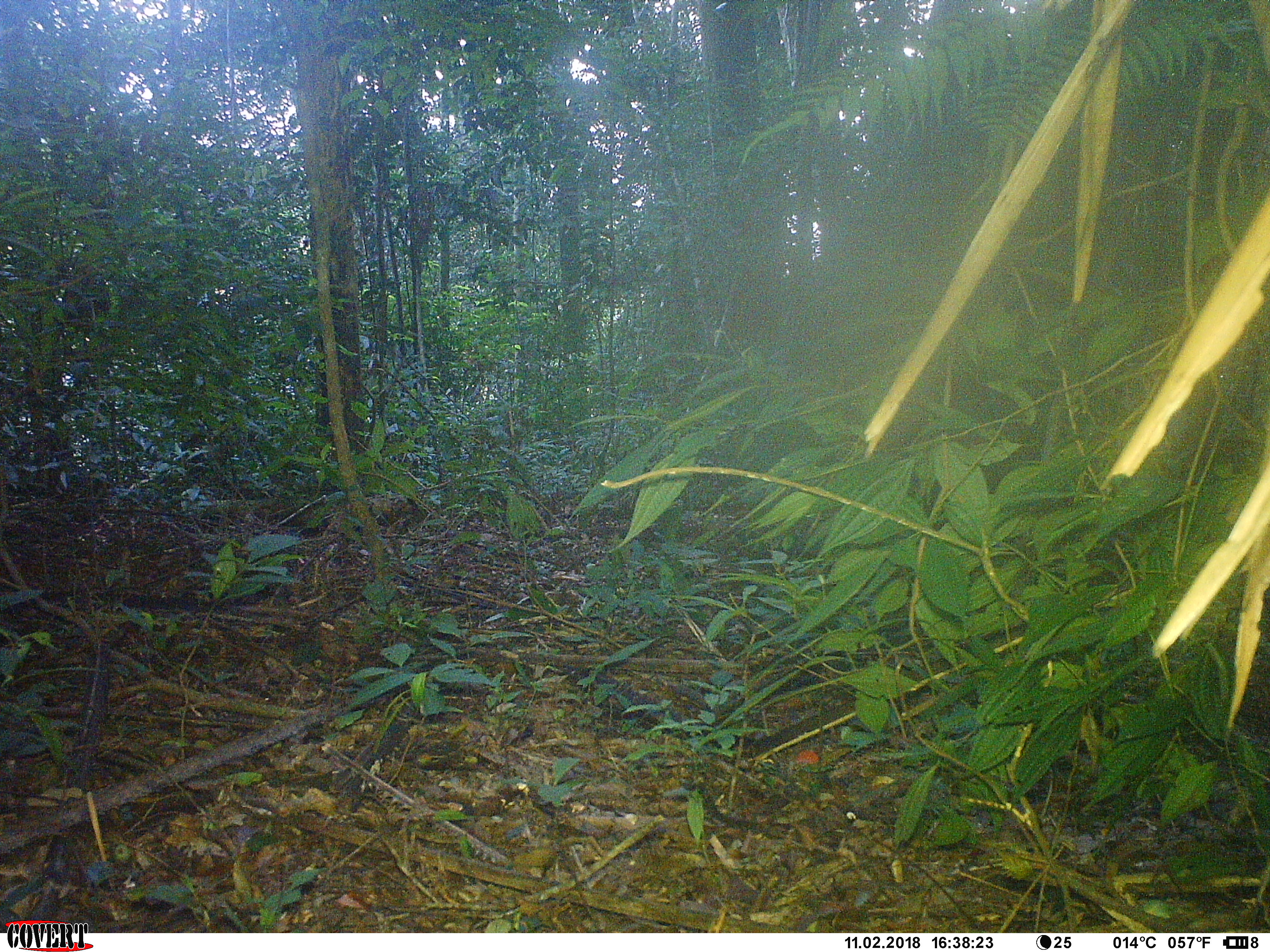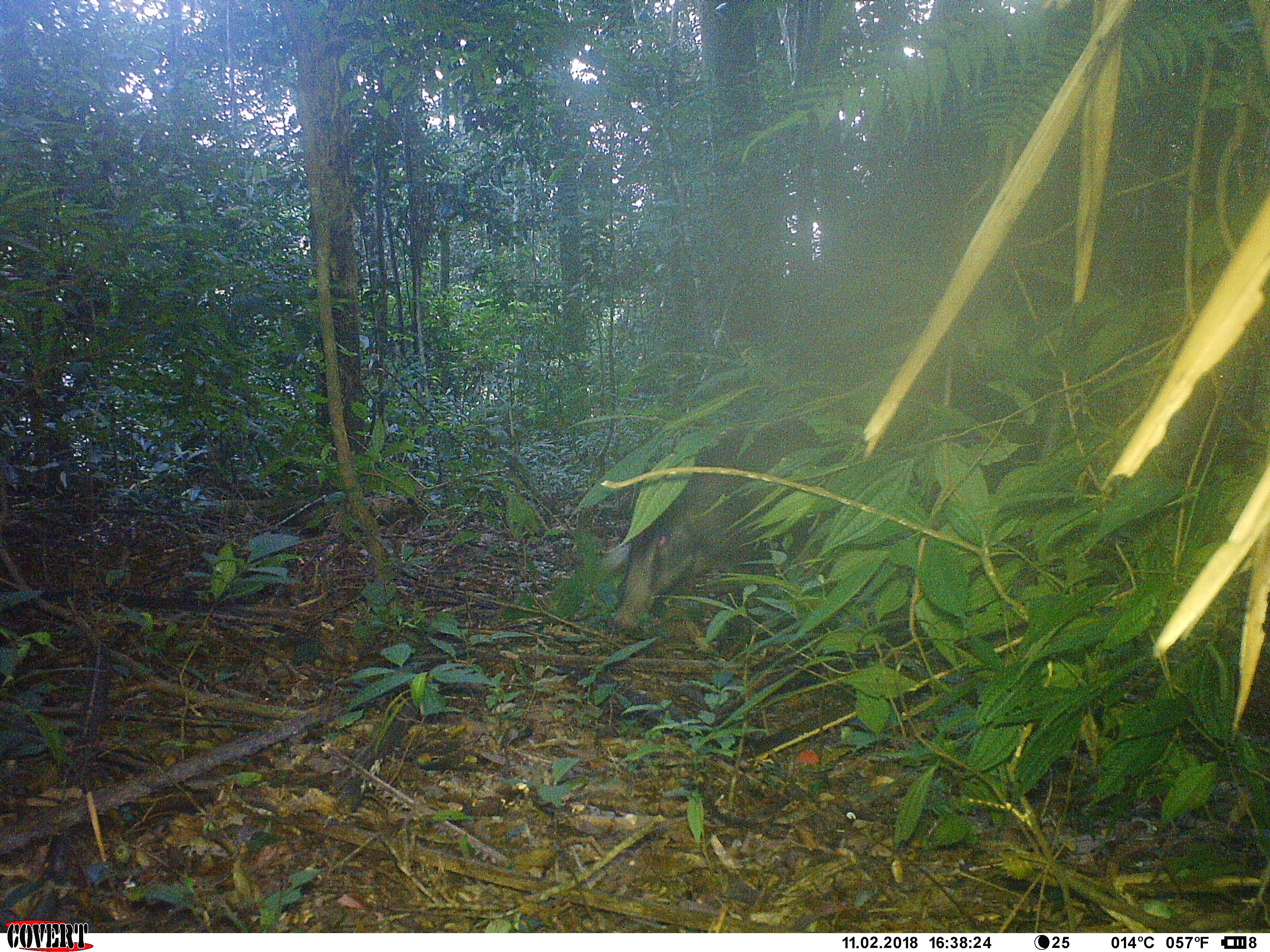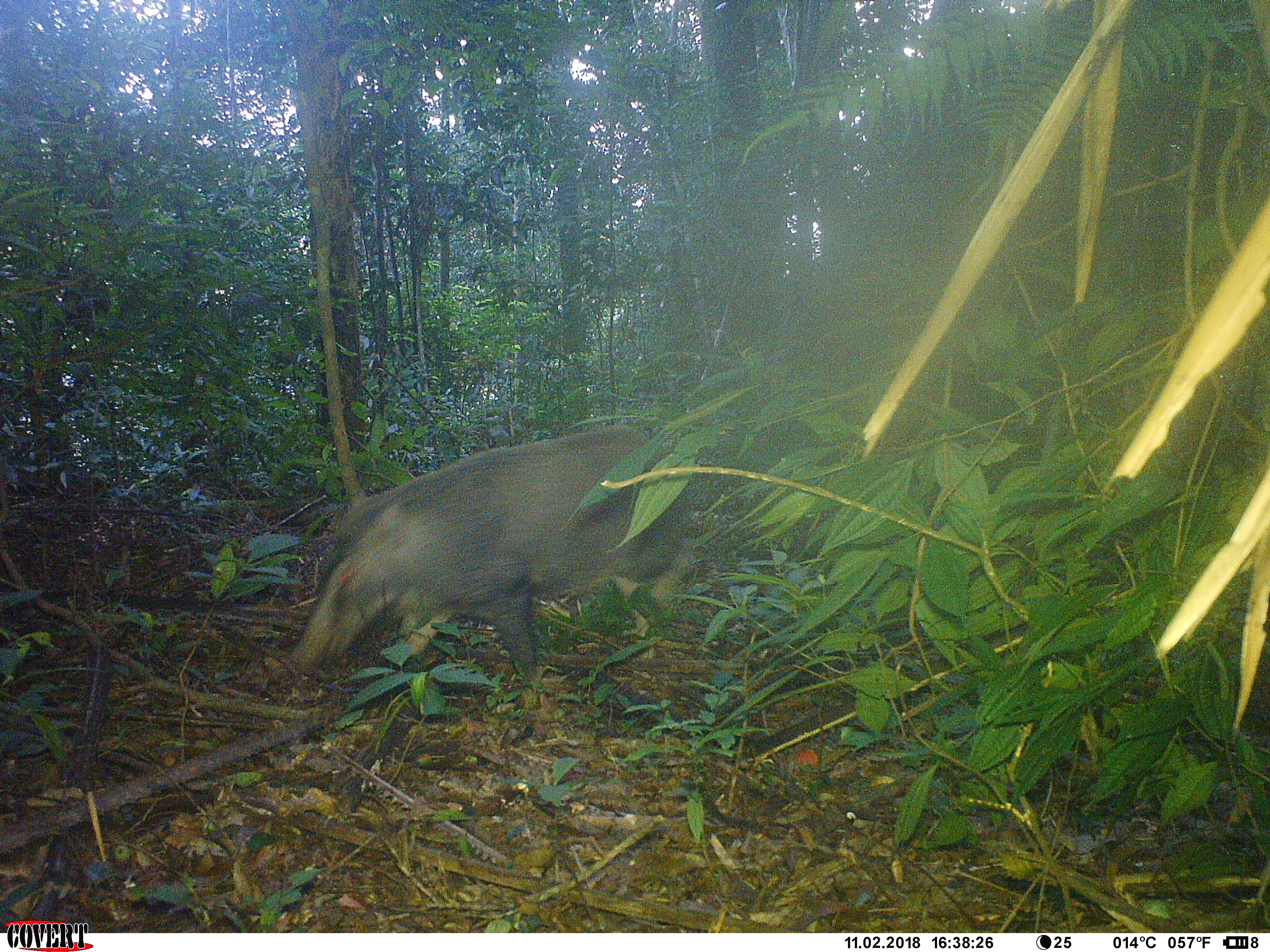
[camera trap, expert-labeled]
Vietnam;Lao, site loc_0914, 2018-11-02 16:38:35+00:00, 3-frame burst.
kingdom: Animalia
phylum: Chordata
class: Mammalia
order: Artiodactyla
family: Suidae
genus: Sus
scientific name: Sus scrofa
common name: eurasian wild pig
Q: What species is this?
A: Eurasian wild pig (Sus scrofa).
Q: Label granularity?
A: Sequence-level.